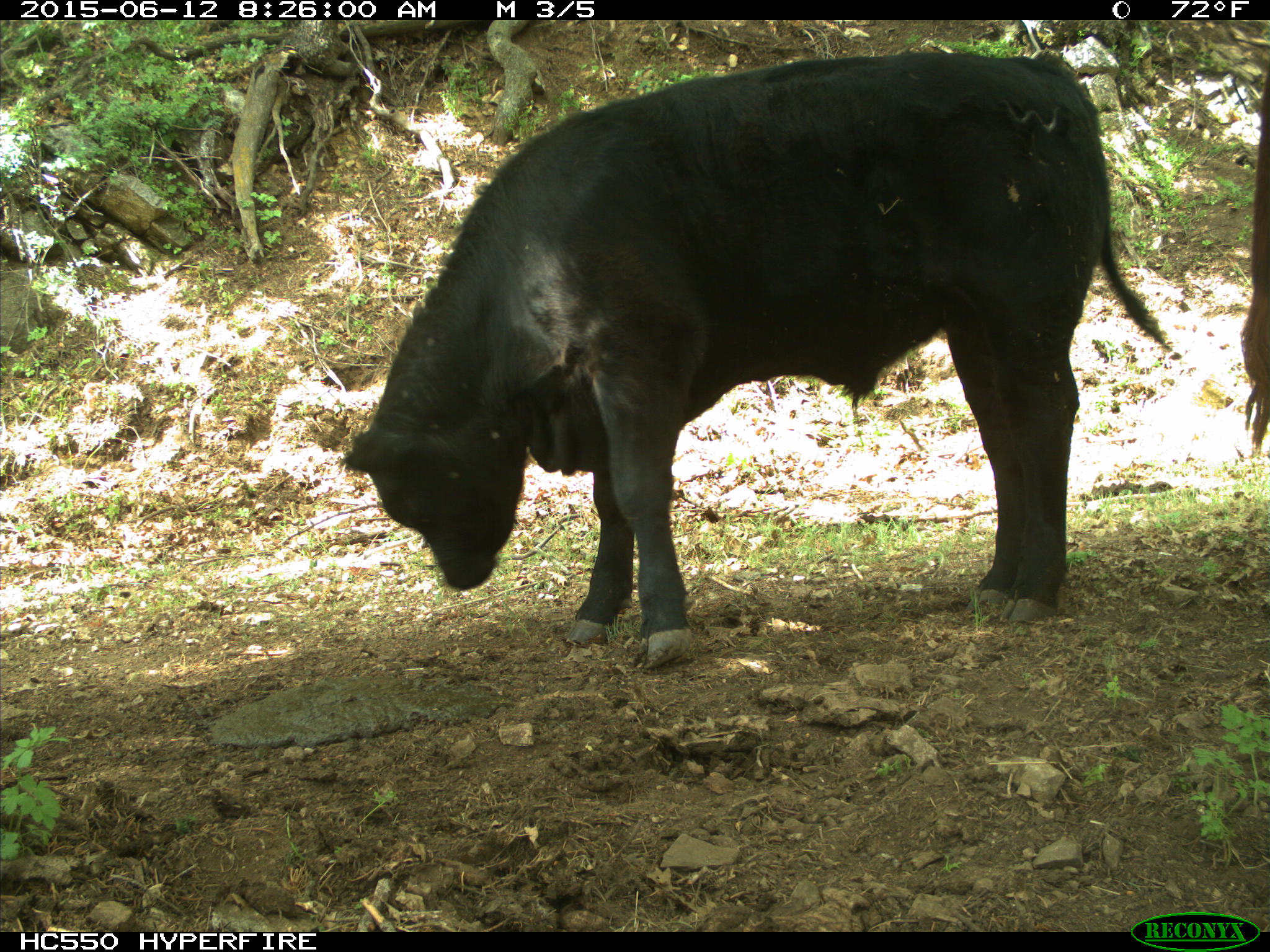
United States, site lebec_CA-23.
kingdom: Animalia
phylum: Chordata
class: Mammalia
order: Artiodactyla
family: Bovidae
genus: Bos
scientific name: Bos taurus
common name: domestic cow